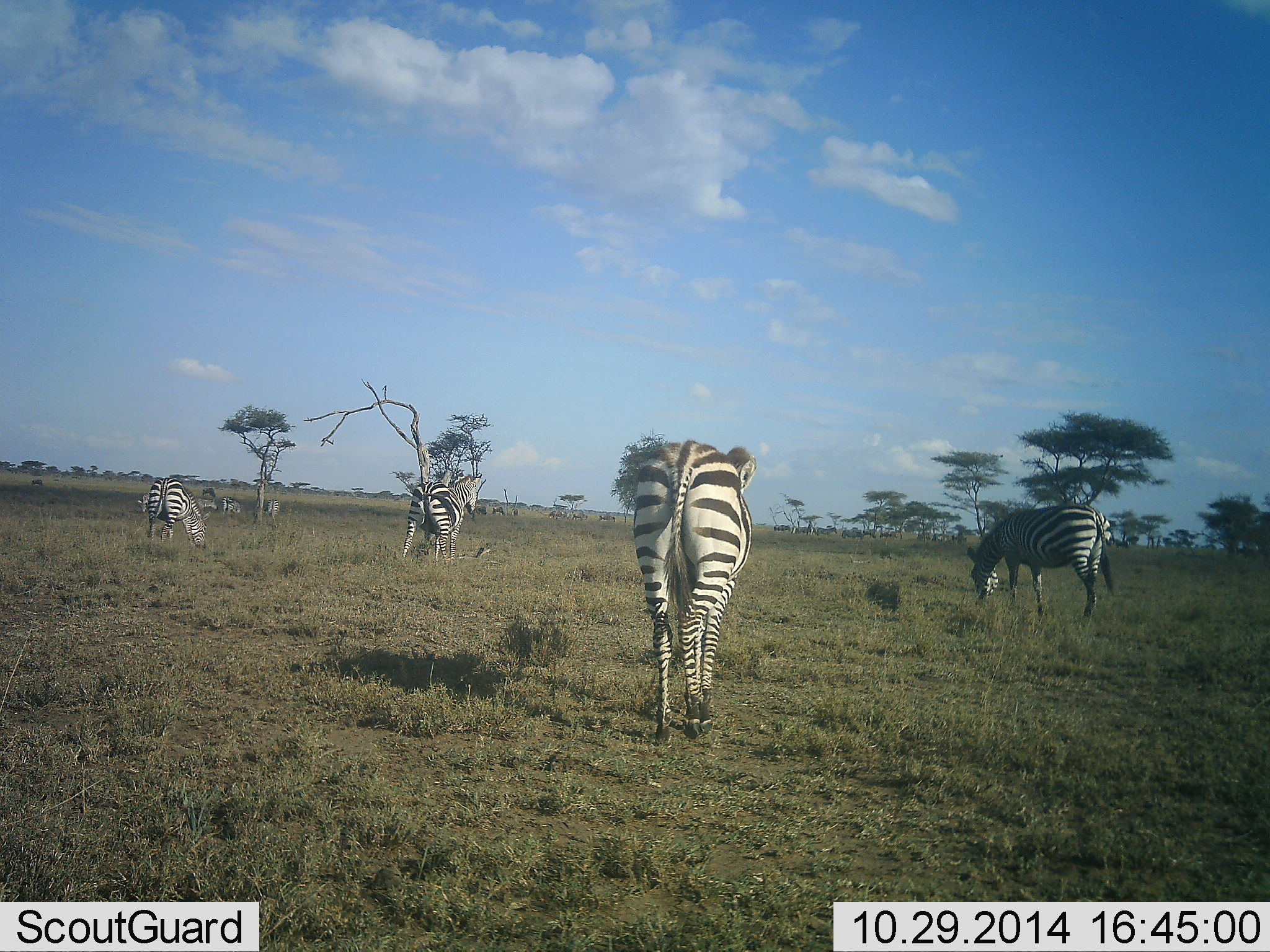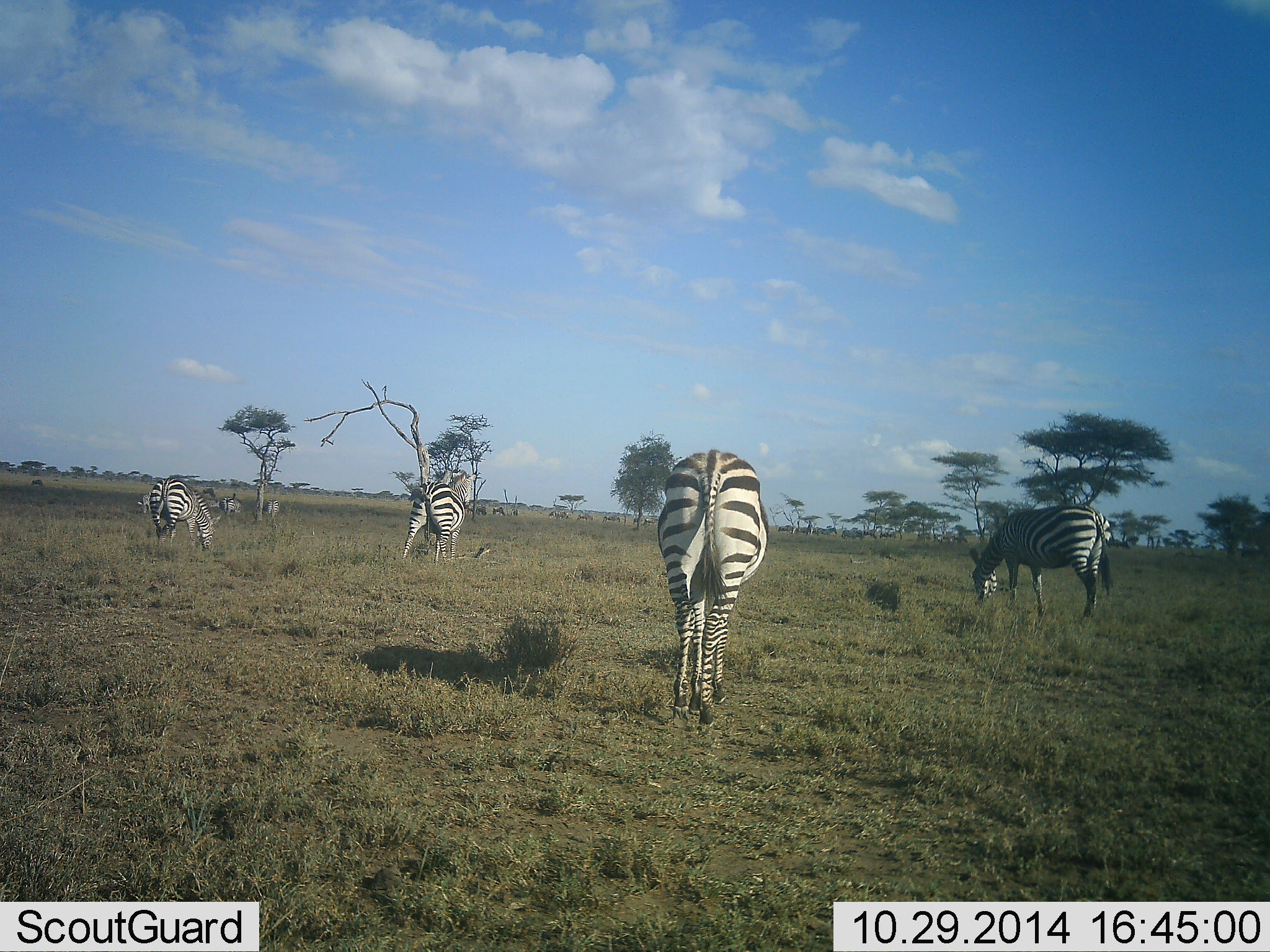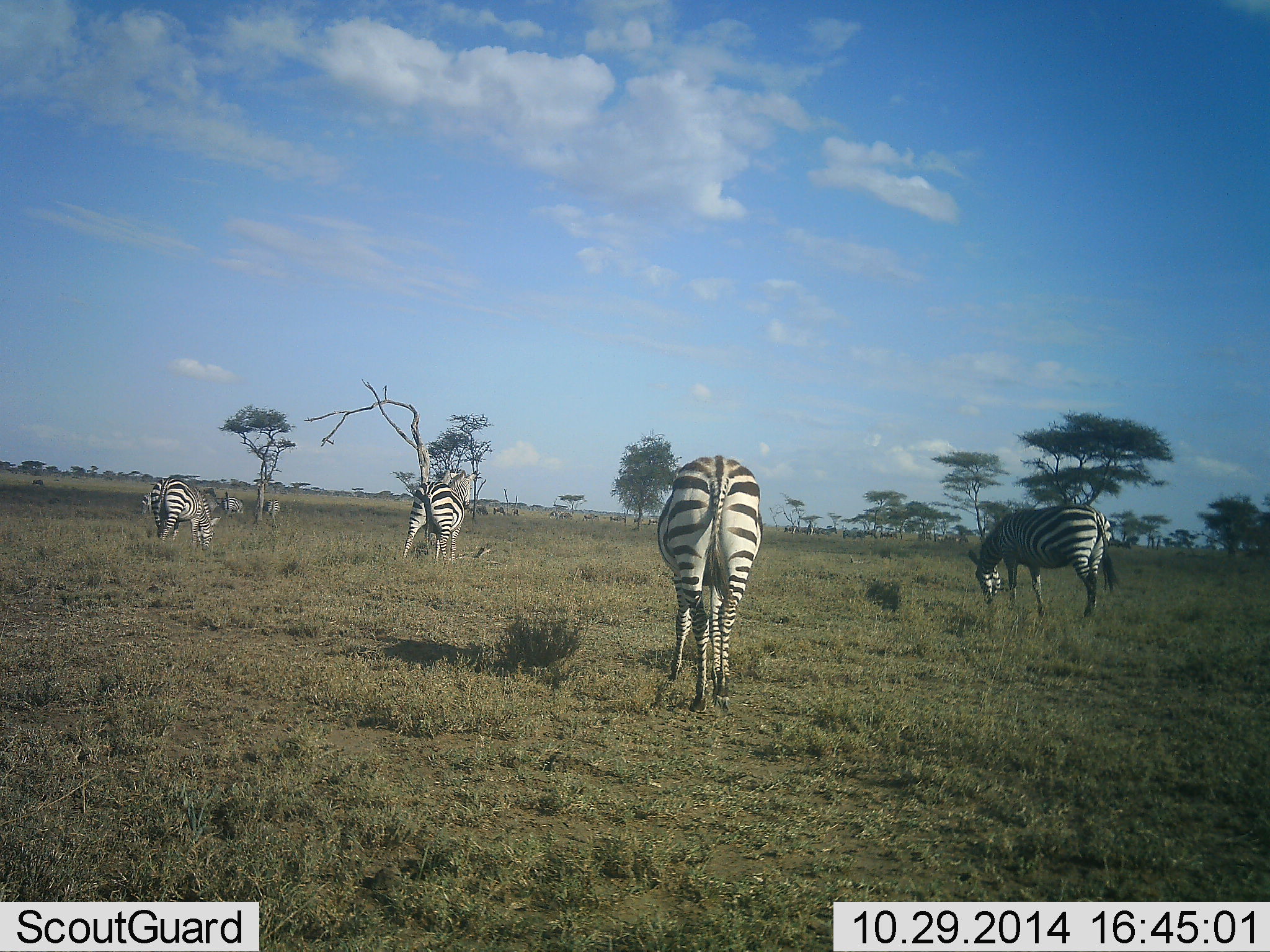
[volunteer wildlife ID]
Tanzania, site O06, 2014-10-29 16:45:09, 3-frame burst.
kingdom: Animalia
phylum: Chordata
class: Mammalia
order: Perissodactyla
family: Equidae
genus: Equus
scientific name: Equus quagga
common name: plains zebra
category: zebra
Zebra (plains zebra) (Equus quagga), count 7. Behavior (volunteer vote fractions): standing 30%, resting 0%, moving 40%, interacting 0%. Young present (vote fraction): 0%. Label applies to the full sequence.